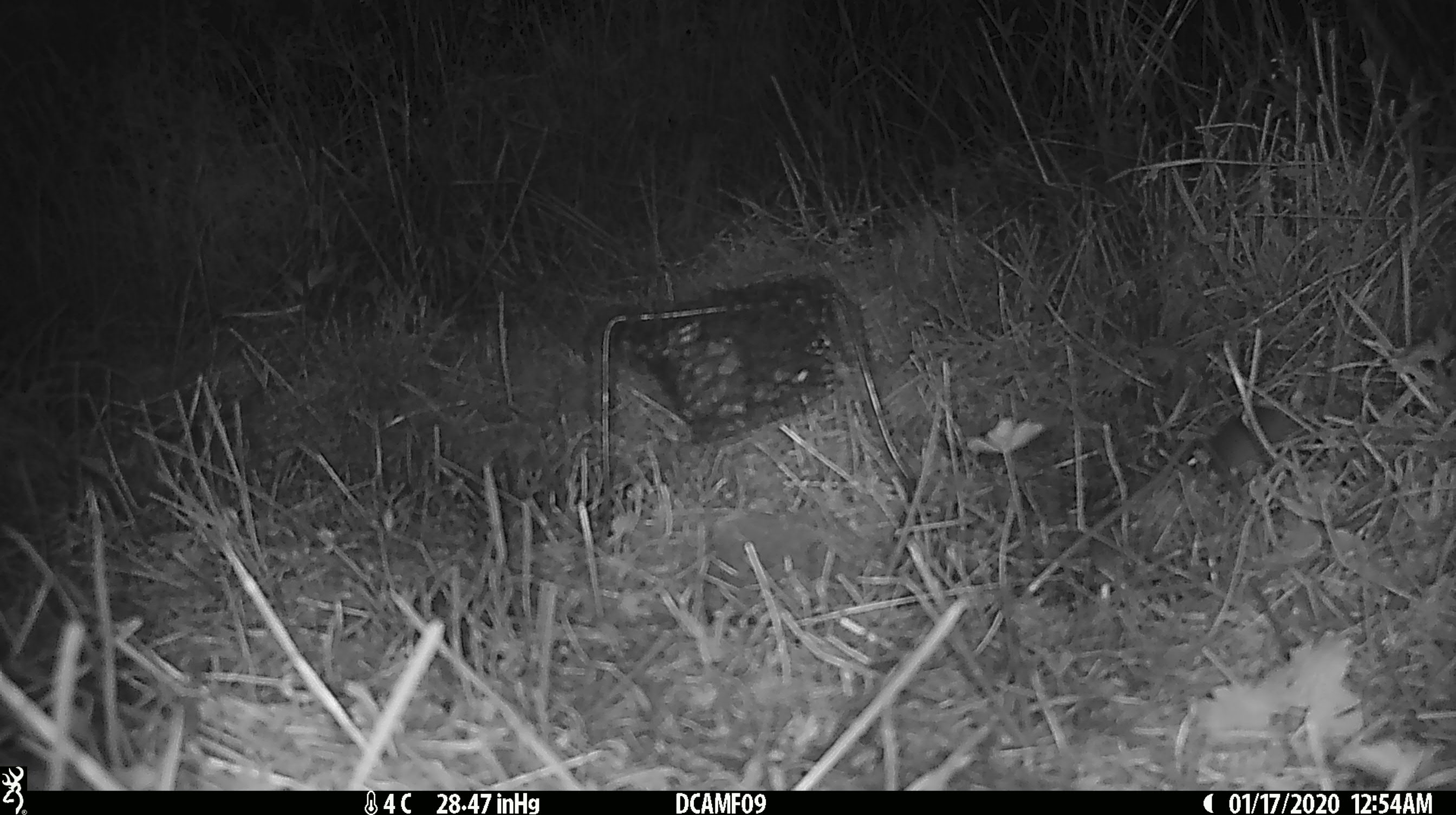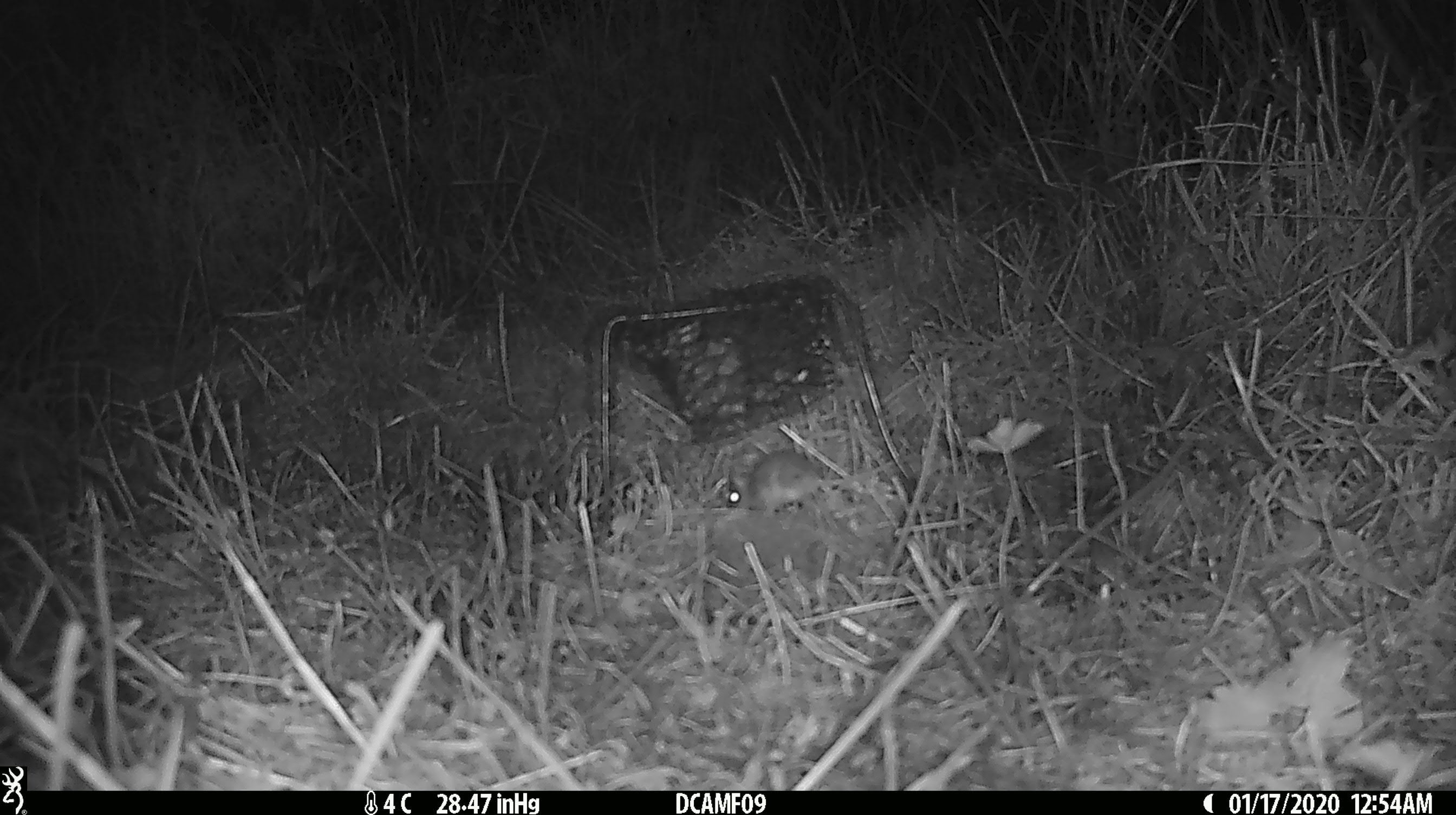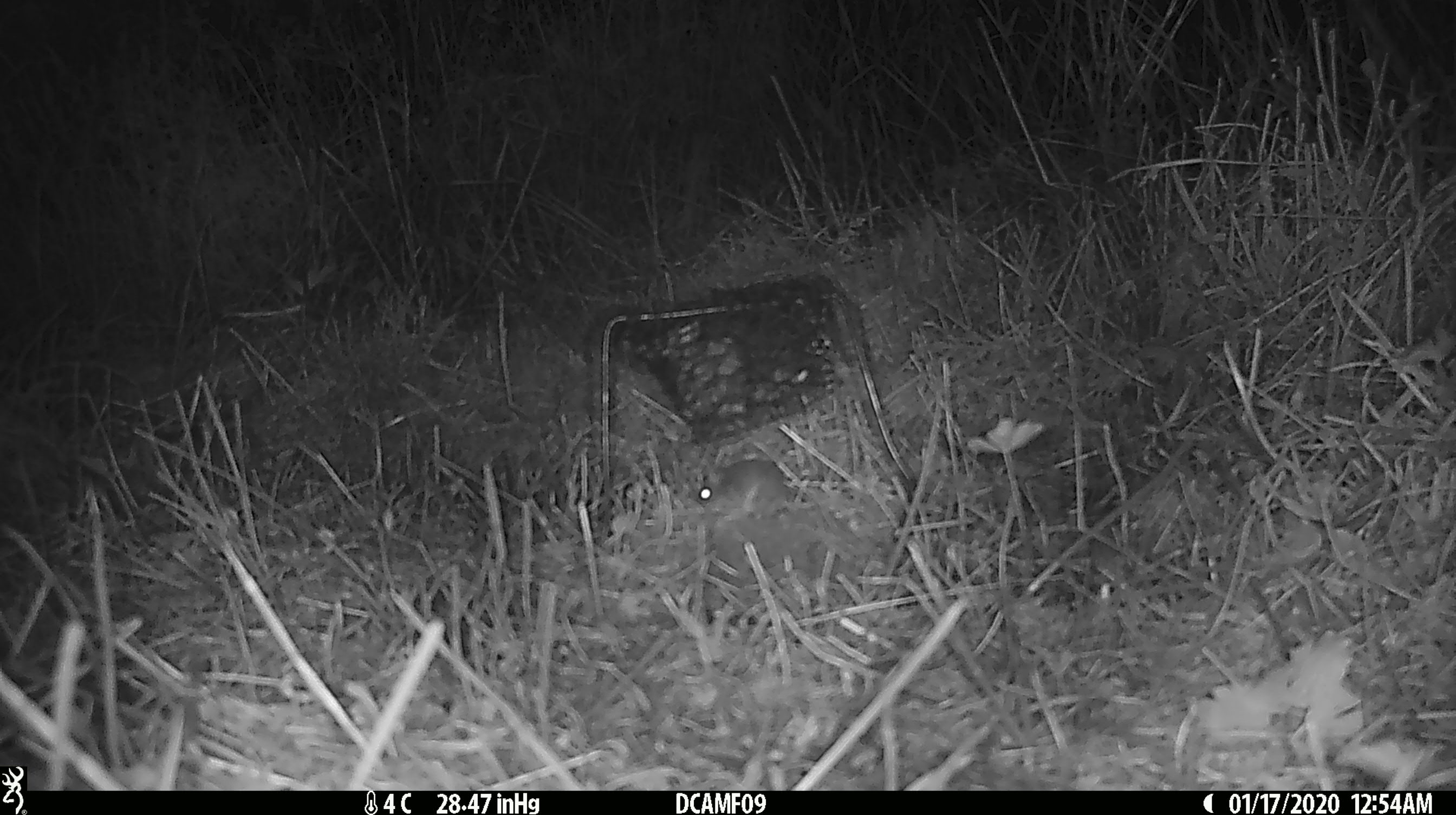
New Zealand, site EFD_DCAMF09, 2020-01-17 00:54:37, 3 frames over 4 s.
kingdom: Animalia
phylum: Chordata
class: Mammalia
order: Rodentia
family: Muridae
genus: Mus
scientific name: Mus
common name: mouse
Mouse (Mus).